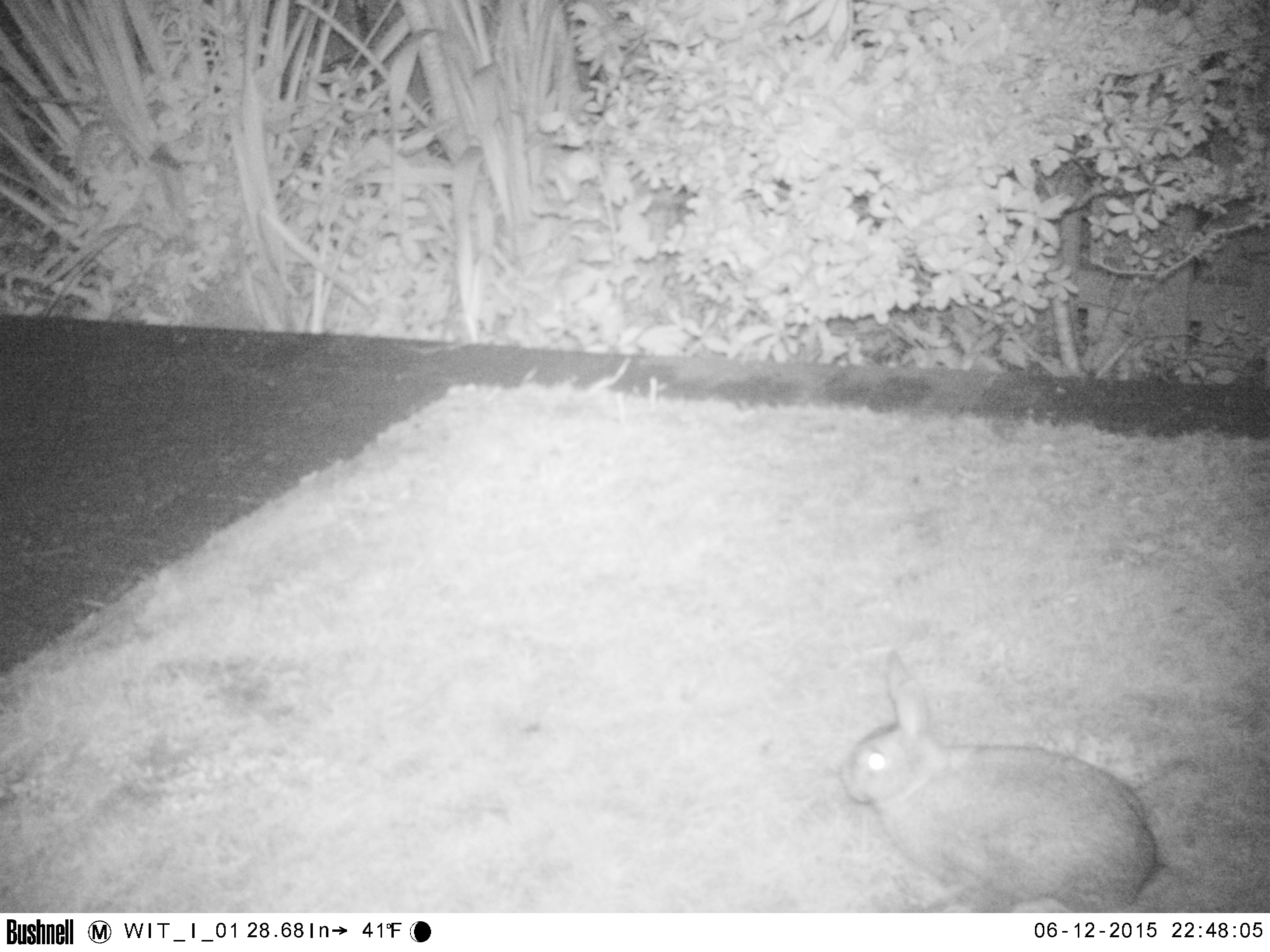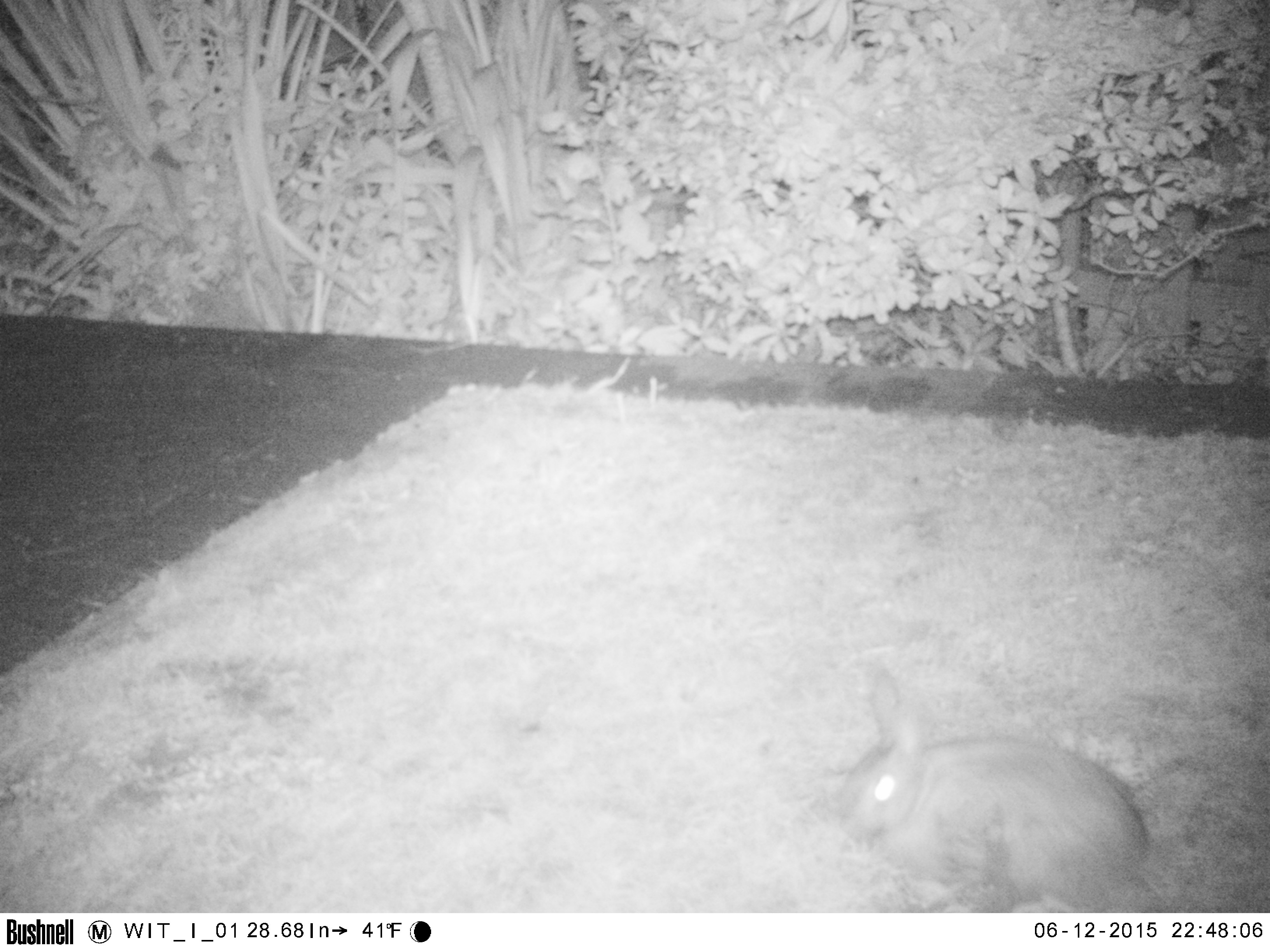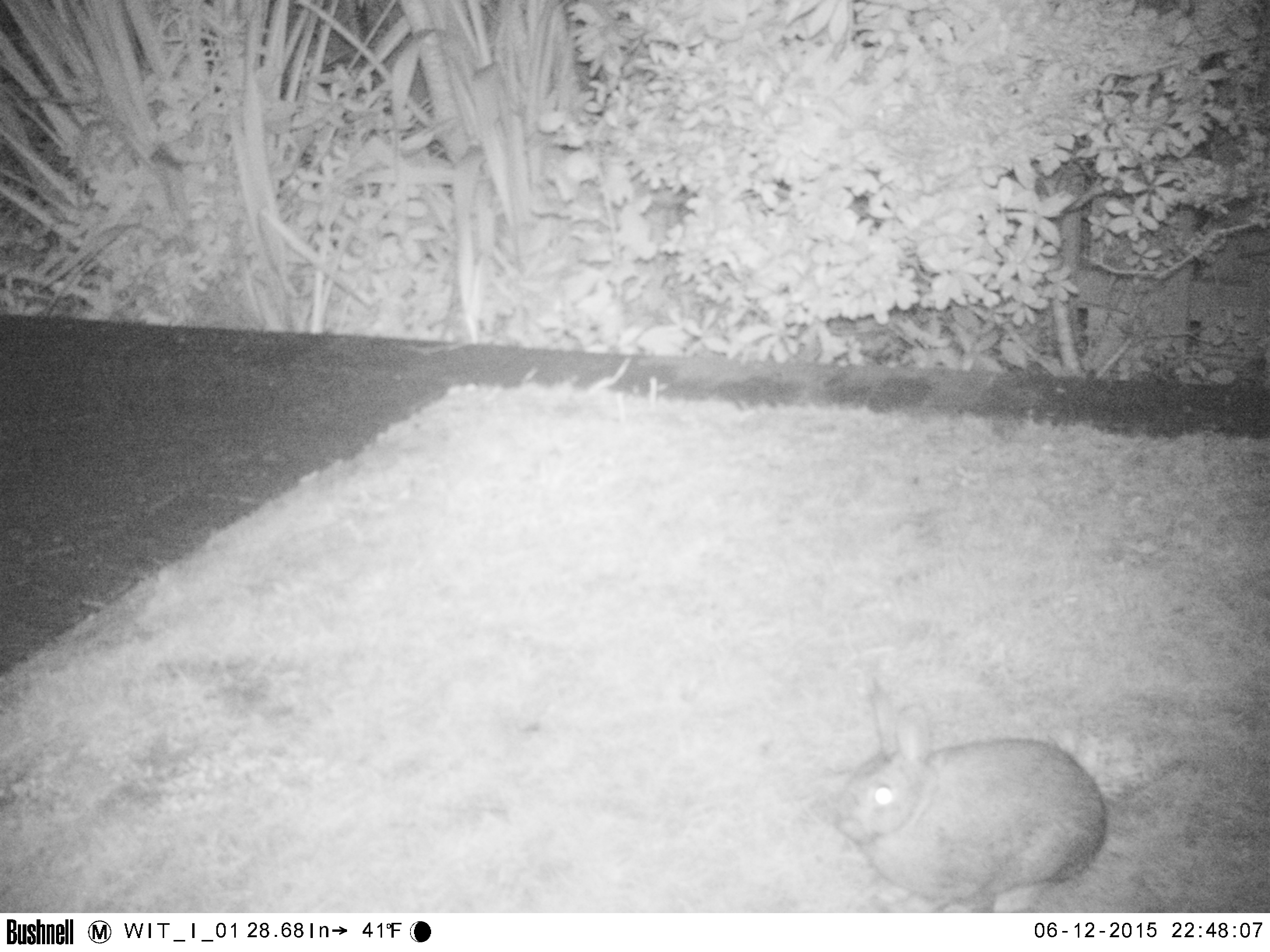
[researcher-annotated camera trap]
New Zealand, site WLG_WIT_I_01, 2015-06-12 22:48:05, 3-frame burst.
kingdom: Animalia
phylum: Chordata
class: Mammalia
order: Lagomorpha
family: Leporidae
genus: Oryctolagus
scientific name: Oryctolagus cuniculus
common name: european rabbit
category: rabbit